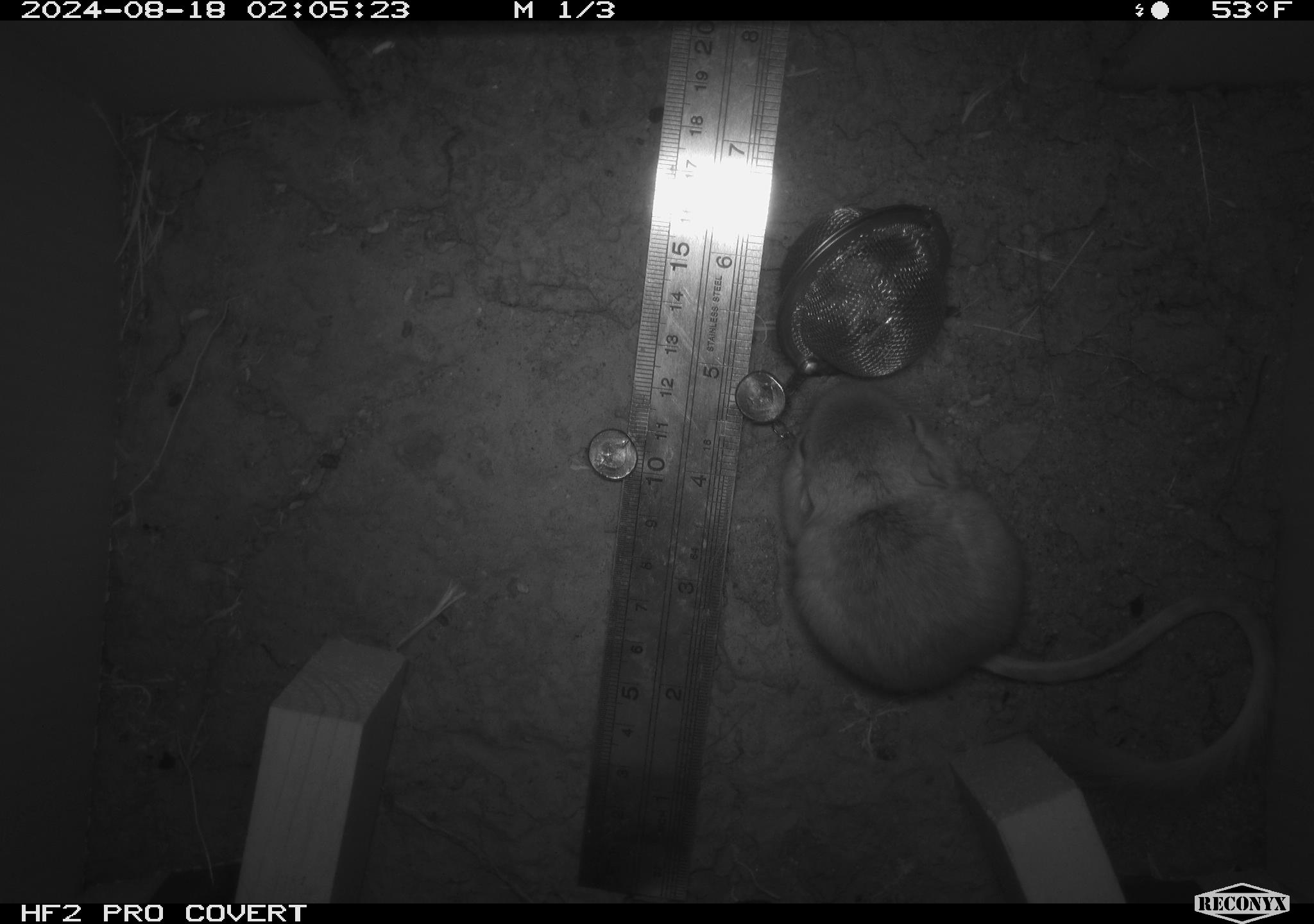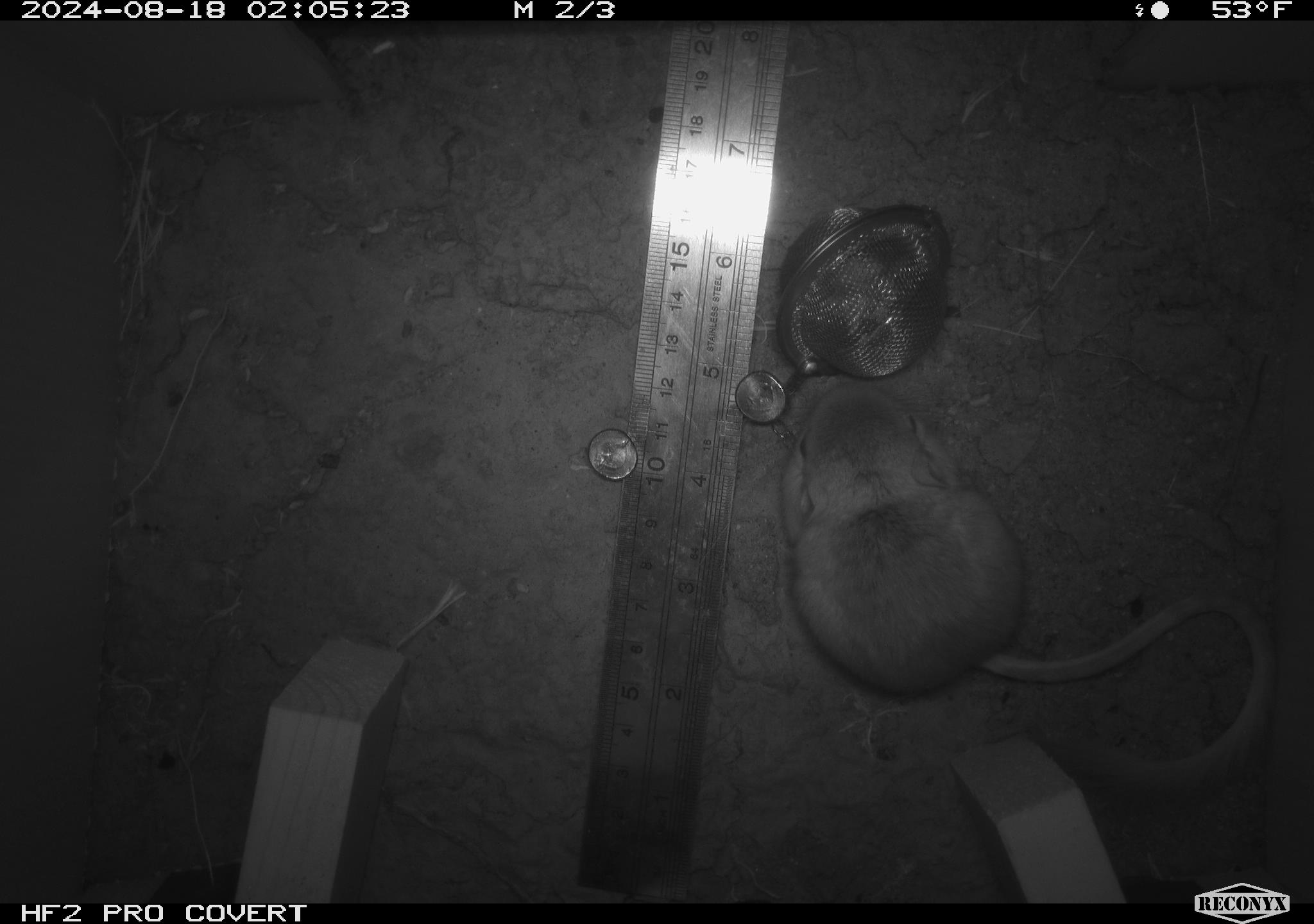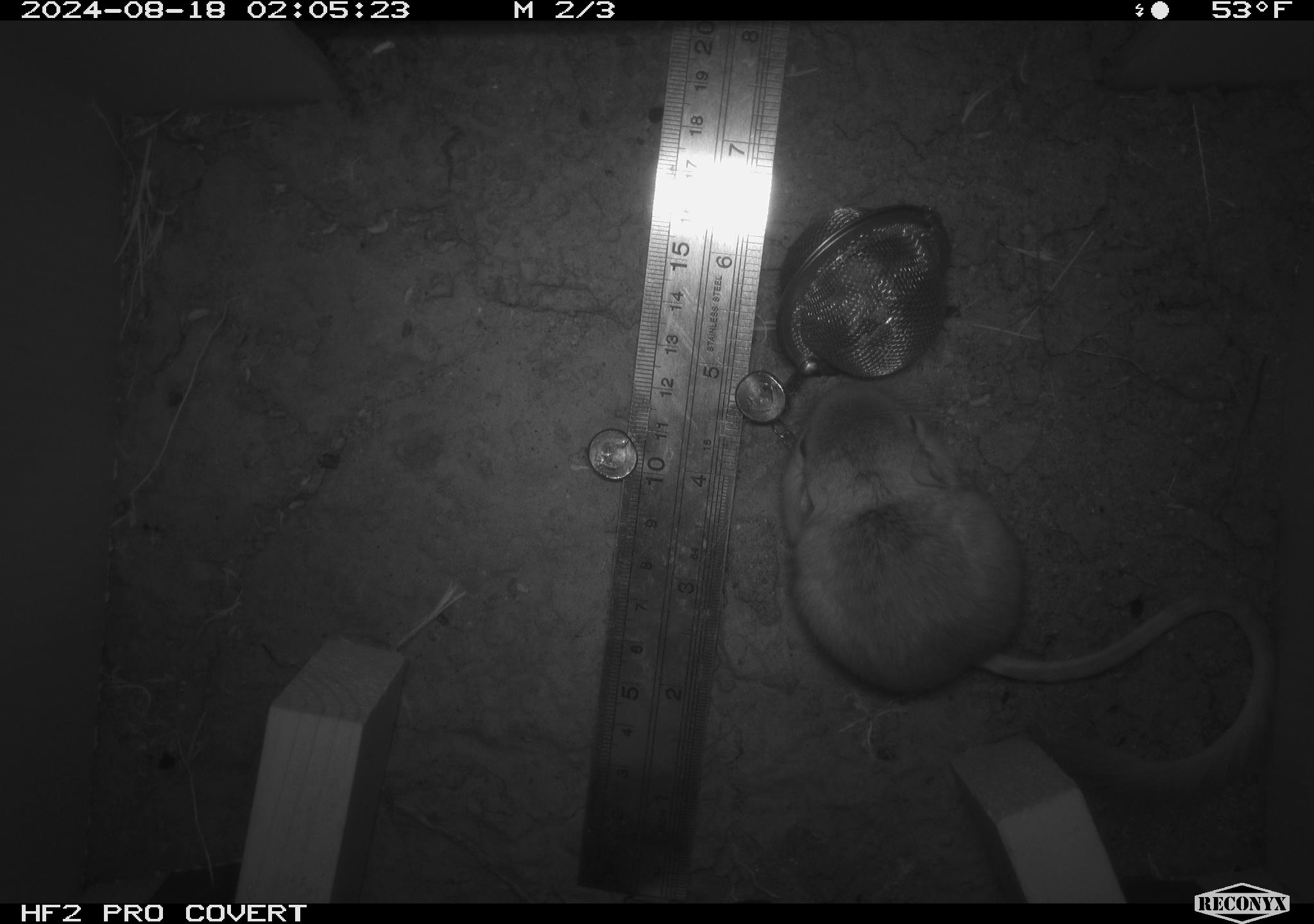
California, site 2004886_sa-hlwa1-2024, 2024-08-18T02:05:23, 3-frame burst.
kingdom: Animalia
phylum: Chordata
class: Mammalia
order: Rodentia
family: Heteromyidae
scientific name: Heteromyidae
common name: kangaroo rats and pocket mice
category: heteromyidae family